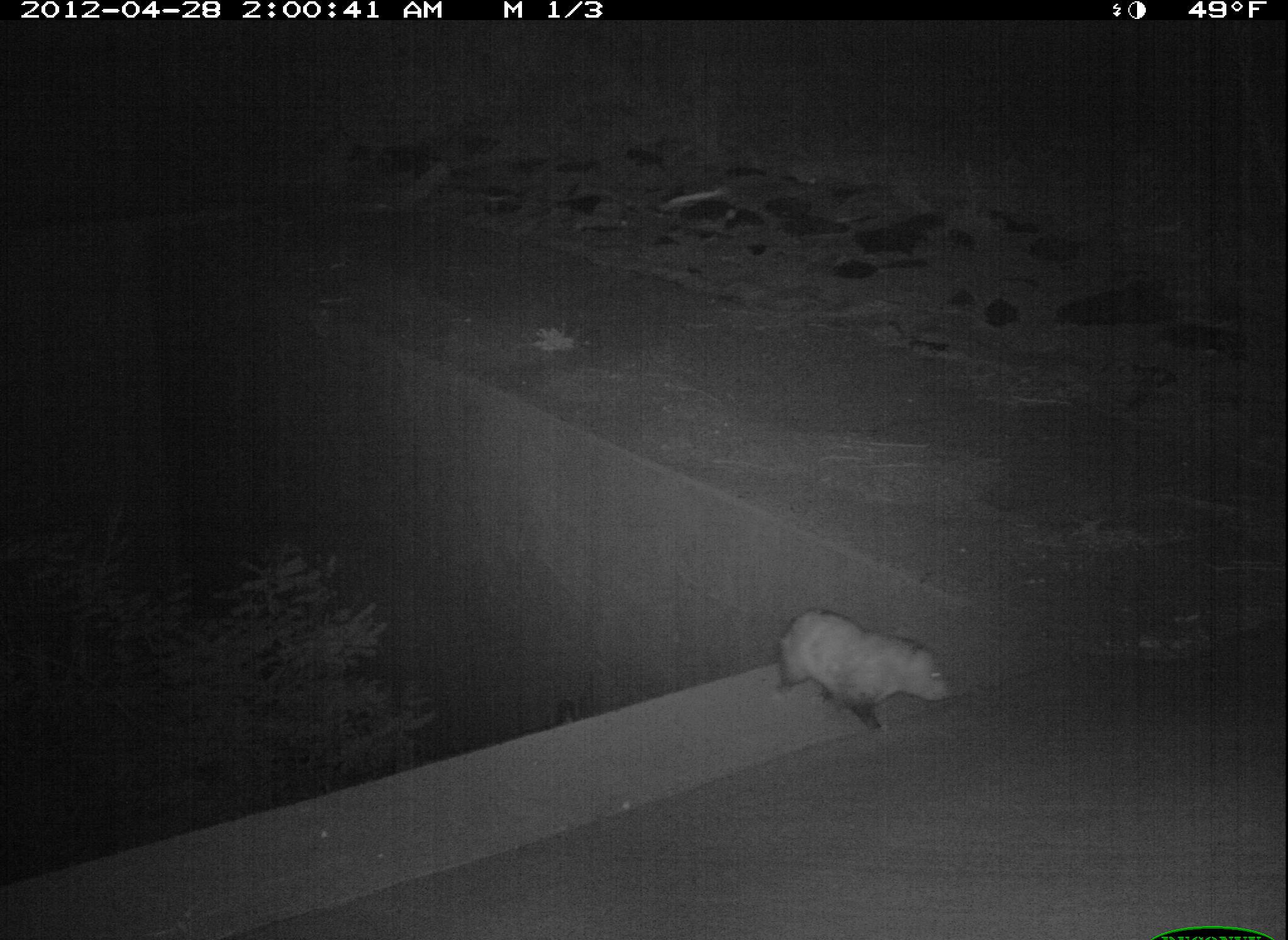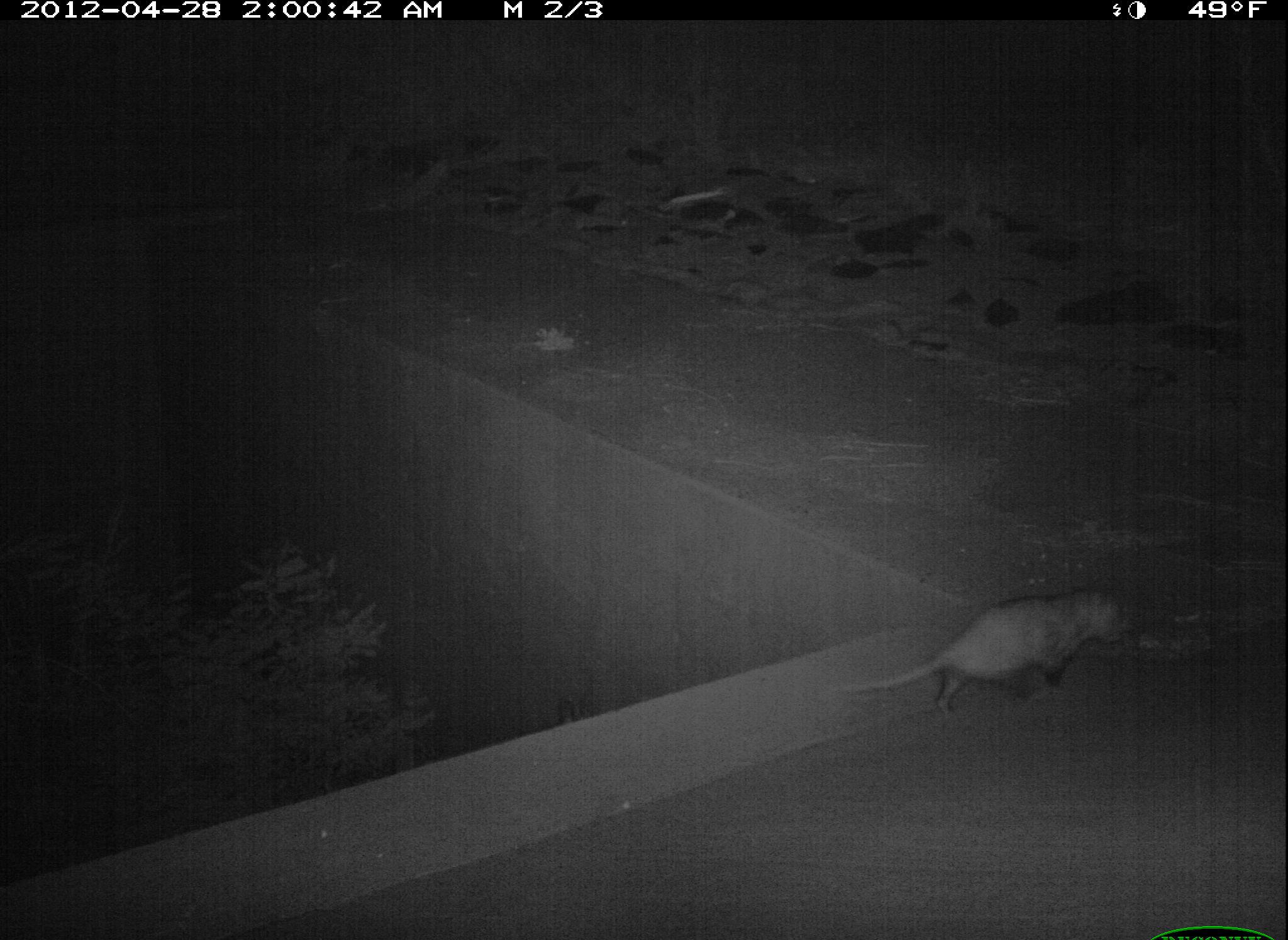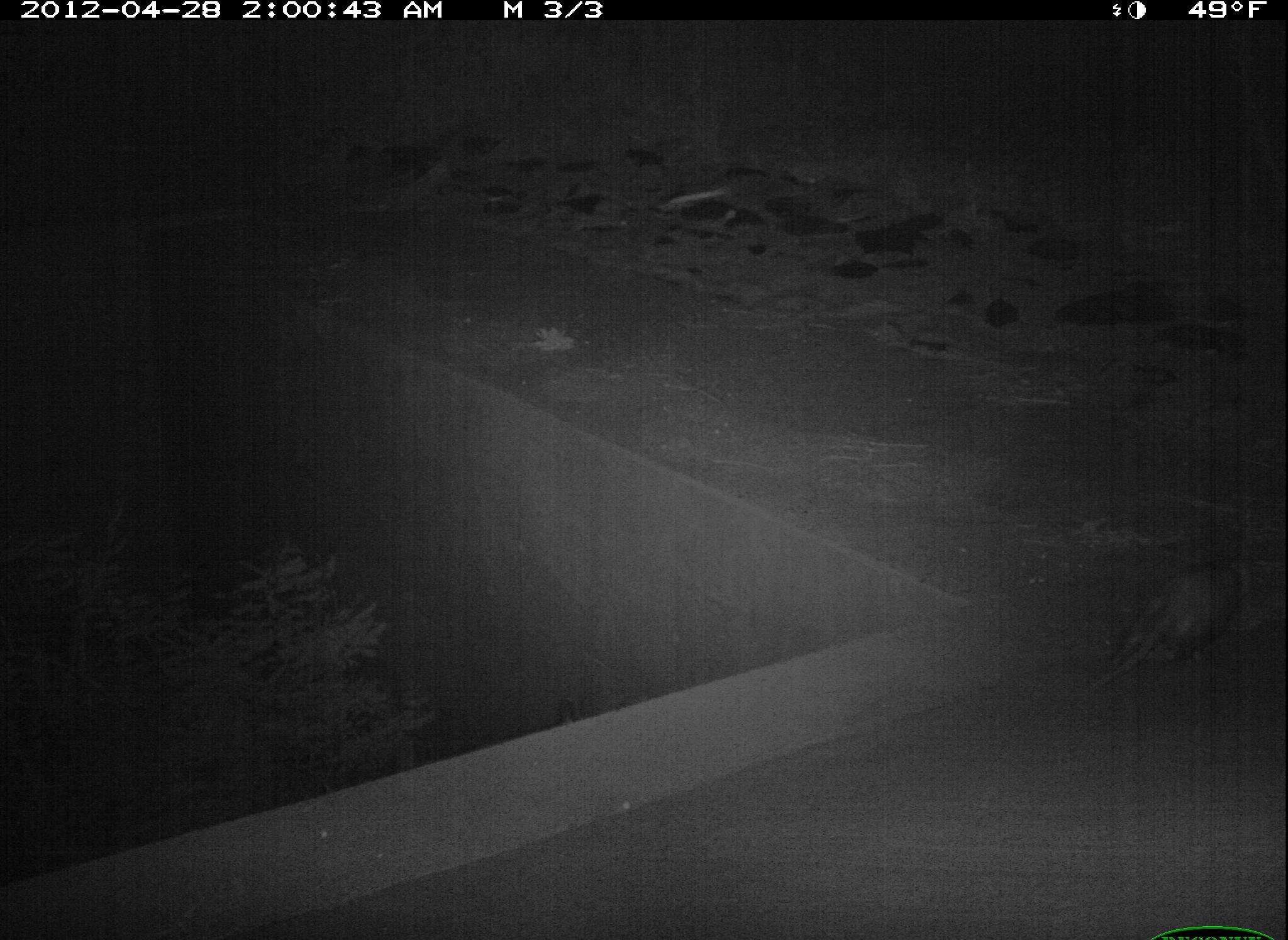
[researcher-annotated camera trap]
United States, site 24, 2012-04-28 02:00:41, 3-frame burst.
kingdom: Animalia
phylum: Chordata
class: Mammalia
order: Didelphimorphia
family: Didelphidae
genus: Didelphis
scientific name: Didelphis virginiana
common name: virginia opossum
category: opossum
Opossum (virginia opossum) (Didelphis virginiana).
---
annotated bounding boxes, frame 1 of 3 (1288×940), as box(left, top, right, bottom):
opossum: box(777, 611, 954, 734)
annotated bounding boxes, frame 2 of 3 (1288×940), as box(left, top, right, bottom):
opossum: box(842, 591, 1127, 715)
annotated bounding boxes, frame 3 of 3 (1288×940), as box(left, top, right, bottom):
opossum: box(1085, 552, 1284, 692)